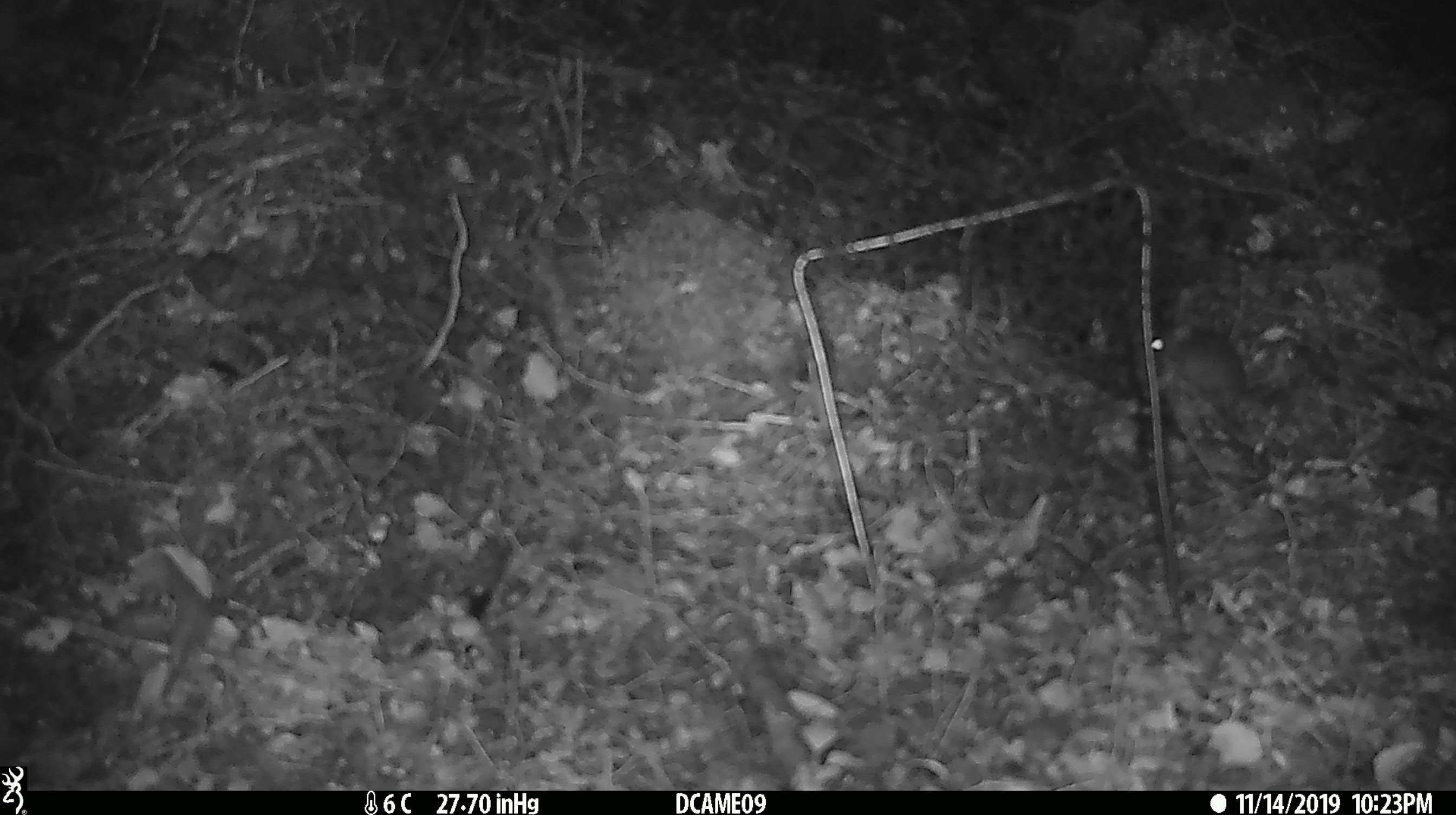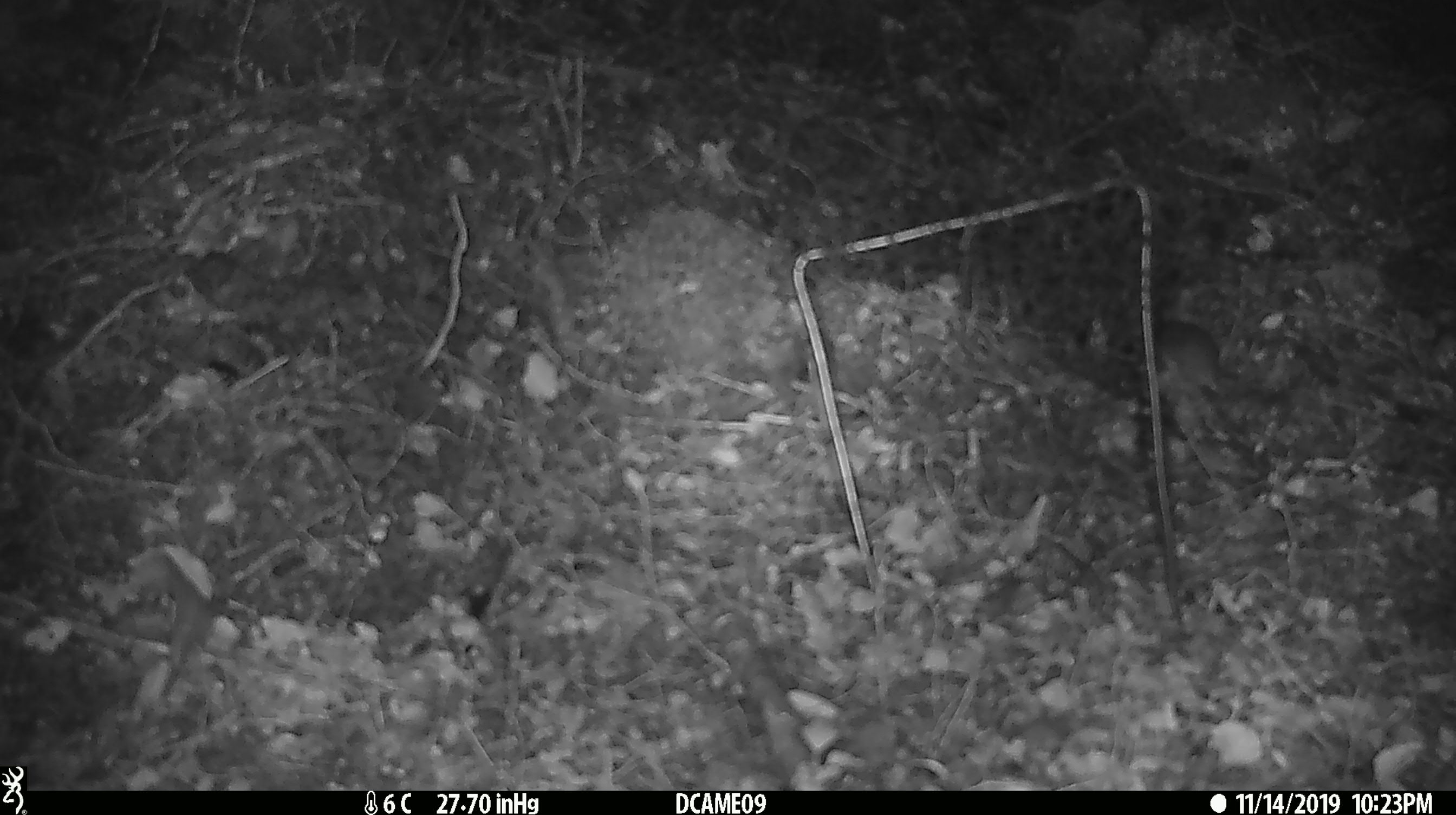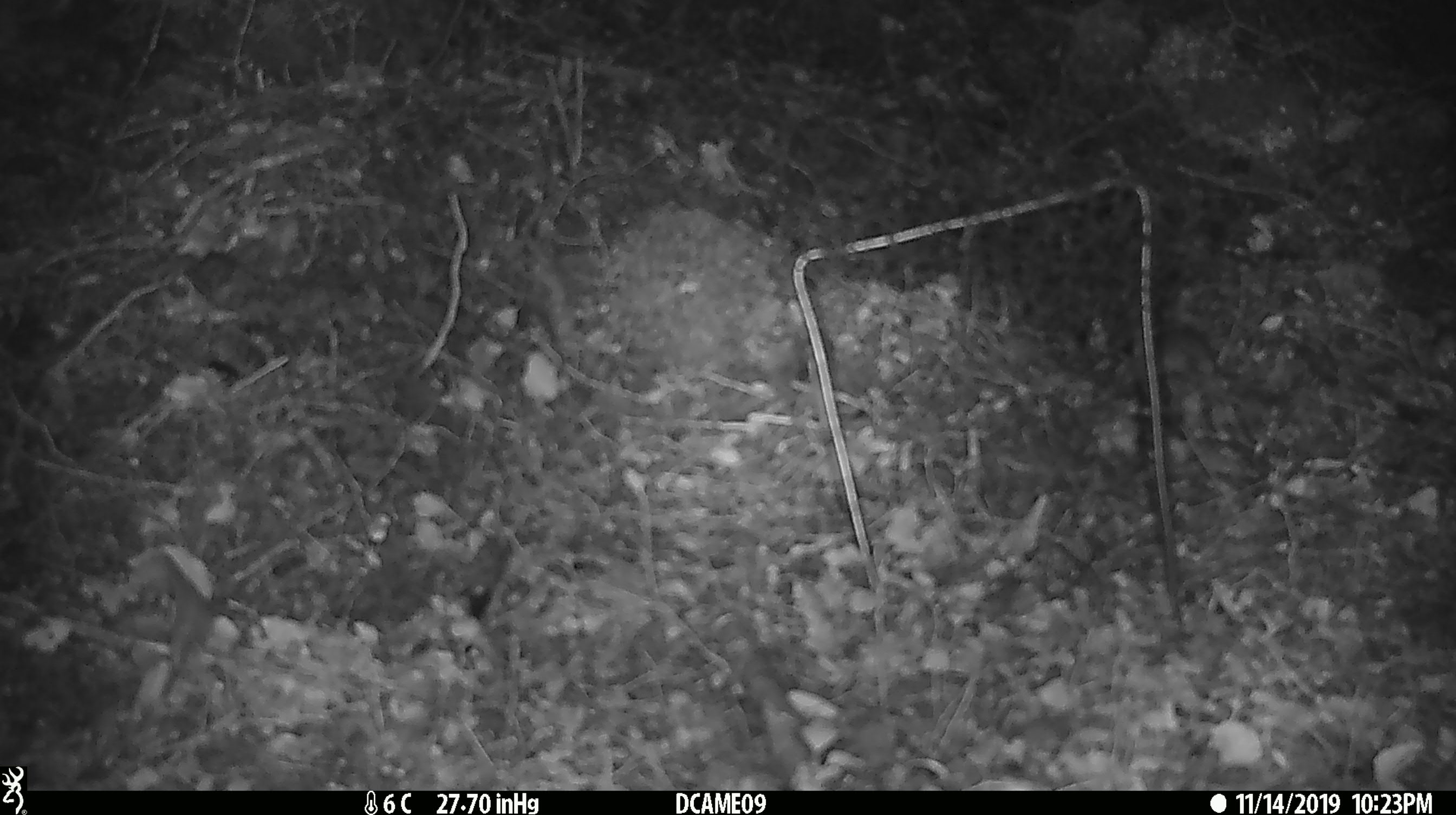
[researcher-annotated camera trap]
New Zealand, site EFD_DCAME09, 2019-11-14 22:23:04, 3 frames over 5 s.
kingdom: Animalia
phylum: Chordata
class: Mammalia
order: Rodentia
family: Muridae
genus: Mus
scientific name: Mus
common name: mouse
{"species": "mouse (Mus)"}